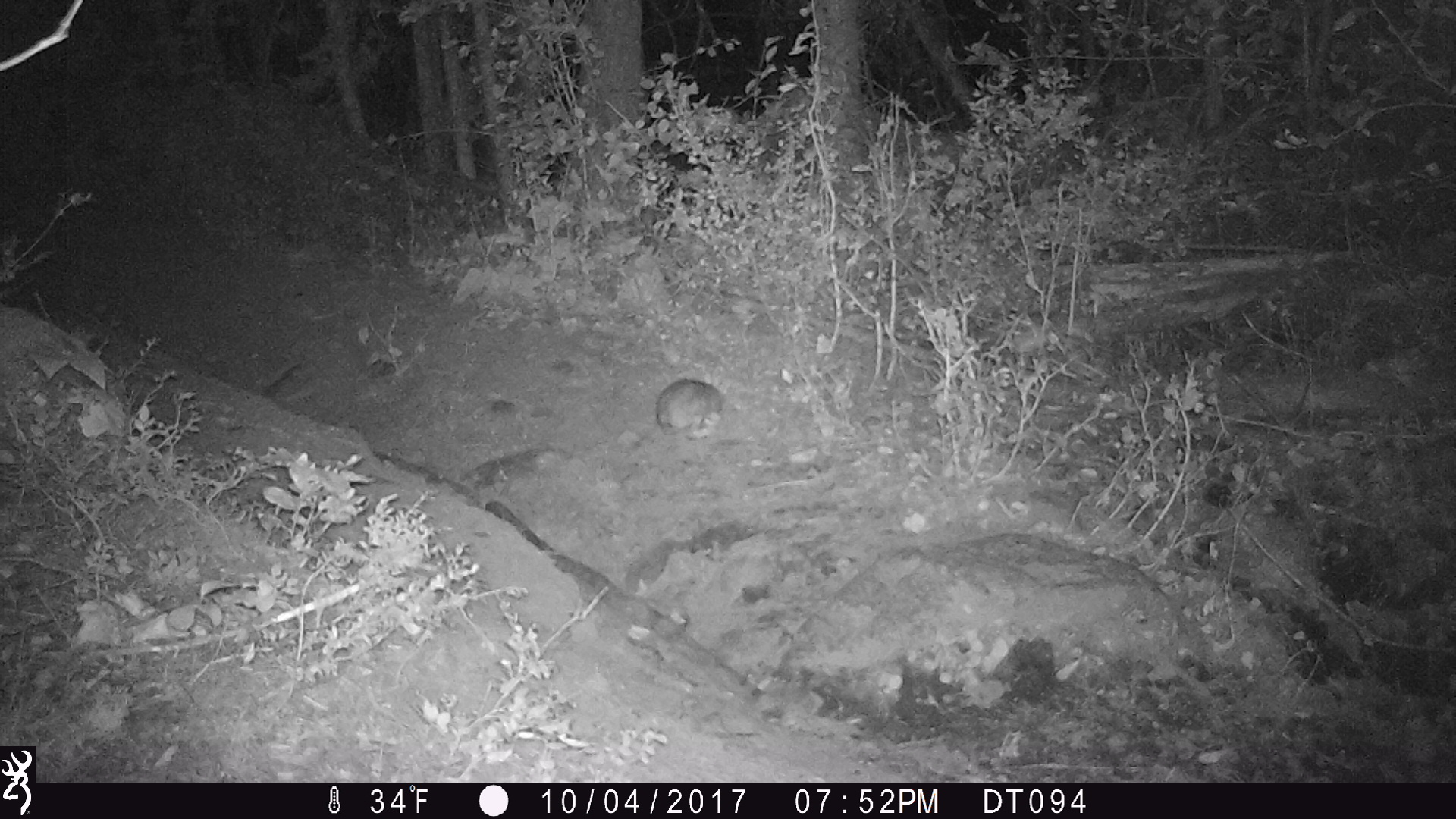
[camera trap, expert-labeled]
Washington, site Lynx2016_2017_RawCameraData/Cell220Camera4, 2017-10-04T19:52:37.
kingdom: Animalia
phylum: Chordata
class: Mammalia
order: Lagomorpha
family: Leporidae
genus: Lepus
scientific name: Lepus americanus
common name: snowshoe hare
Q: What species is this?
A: Lepus americanus (snowshoe hare).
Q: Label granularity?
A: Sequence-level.